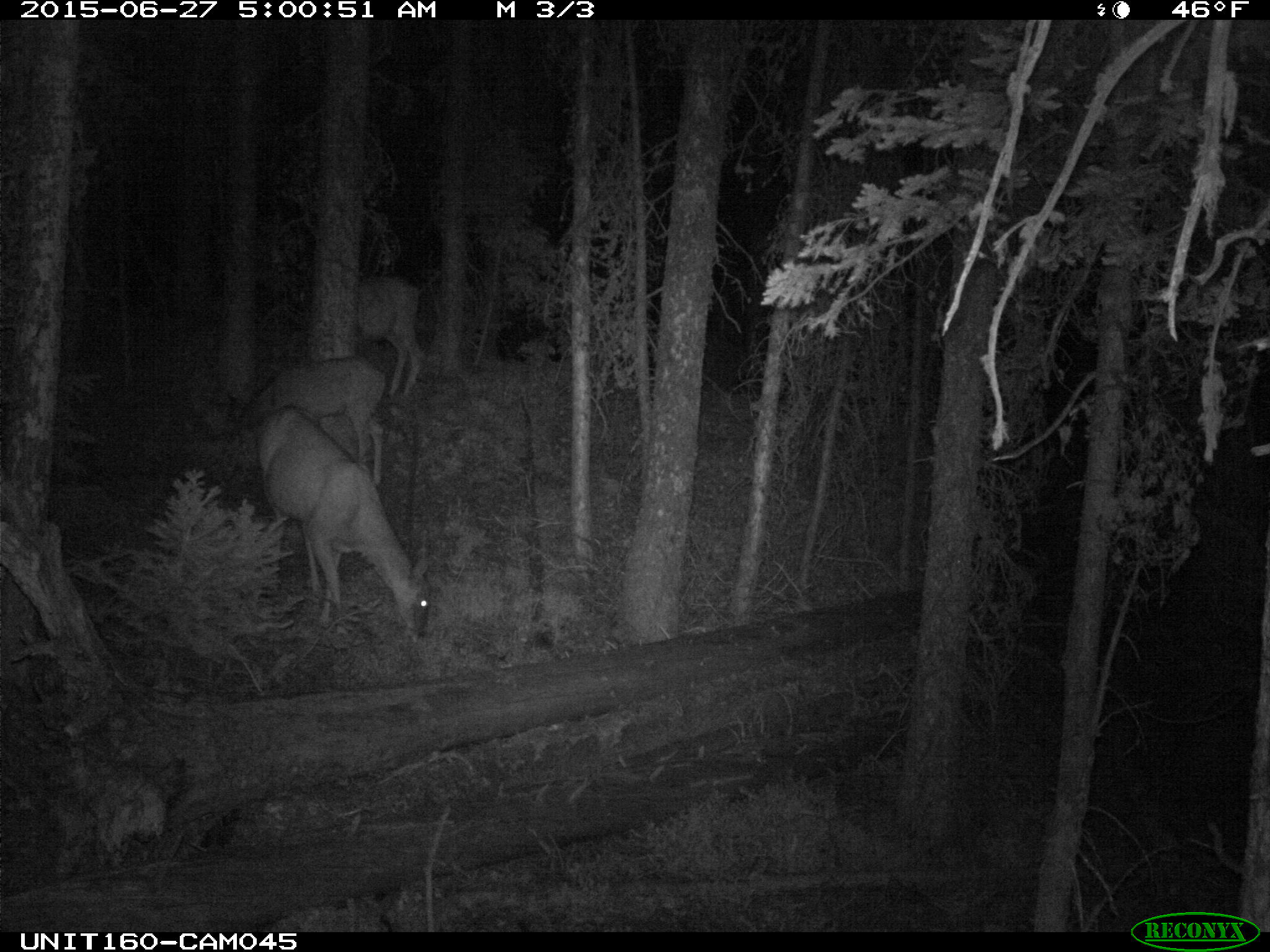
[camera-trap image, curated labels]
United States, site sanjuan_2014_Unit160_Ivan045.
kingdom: Animalia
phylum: Chordata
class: Mammalia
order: Artiodactyla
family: Cervidae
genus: Odocoileus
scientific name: Odocoileus hemionus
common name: mule deer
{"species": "Odocoileus hemionus (mule deer)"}